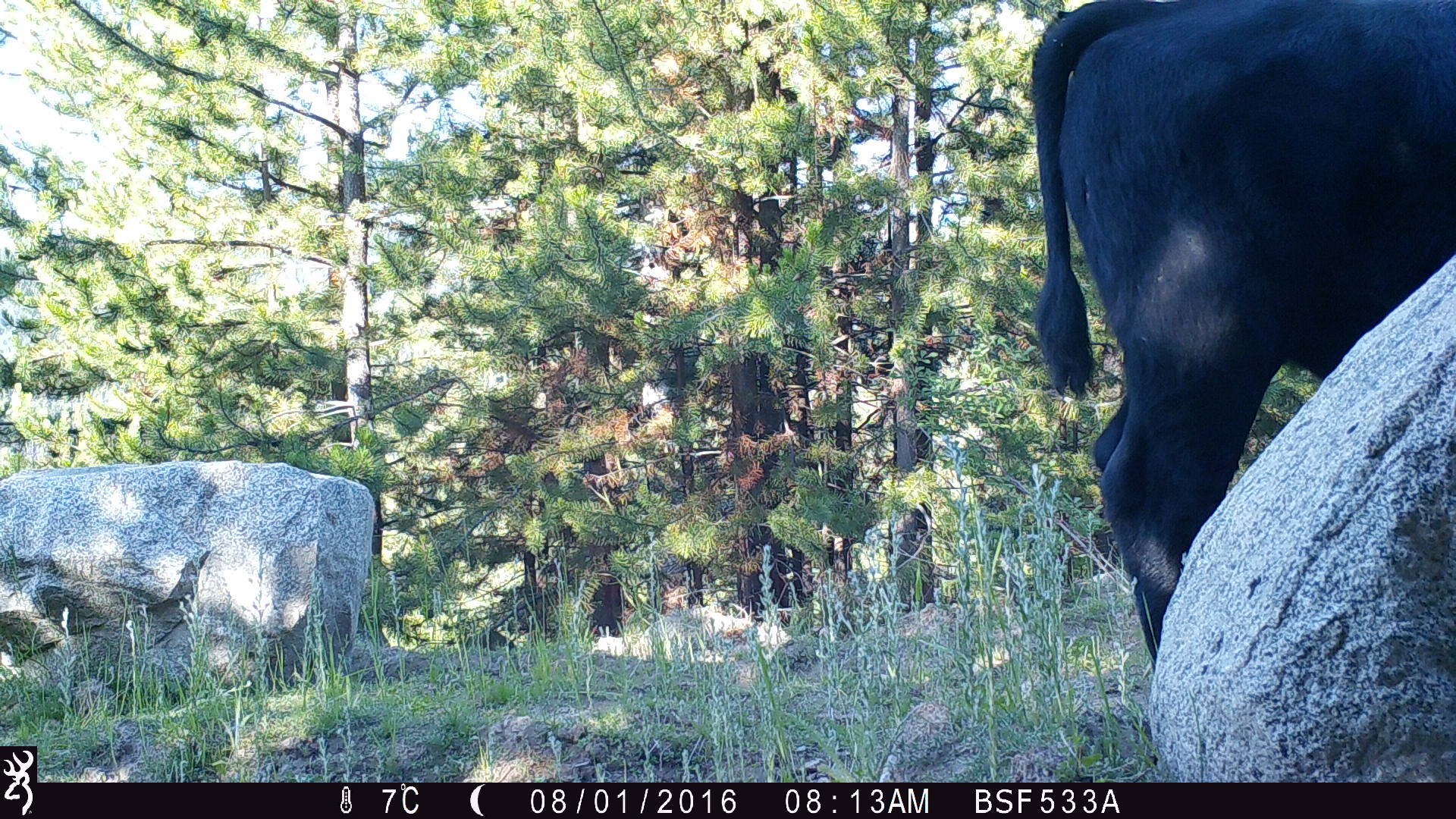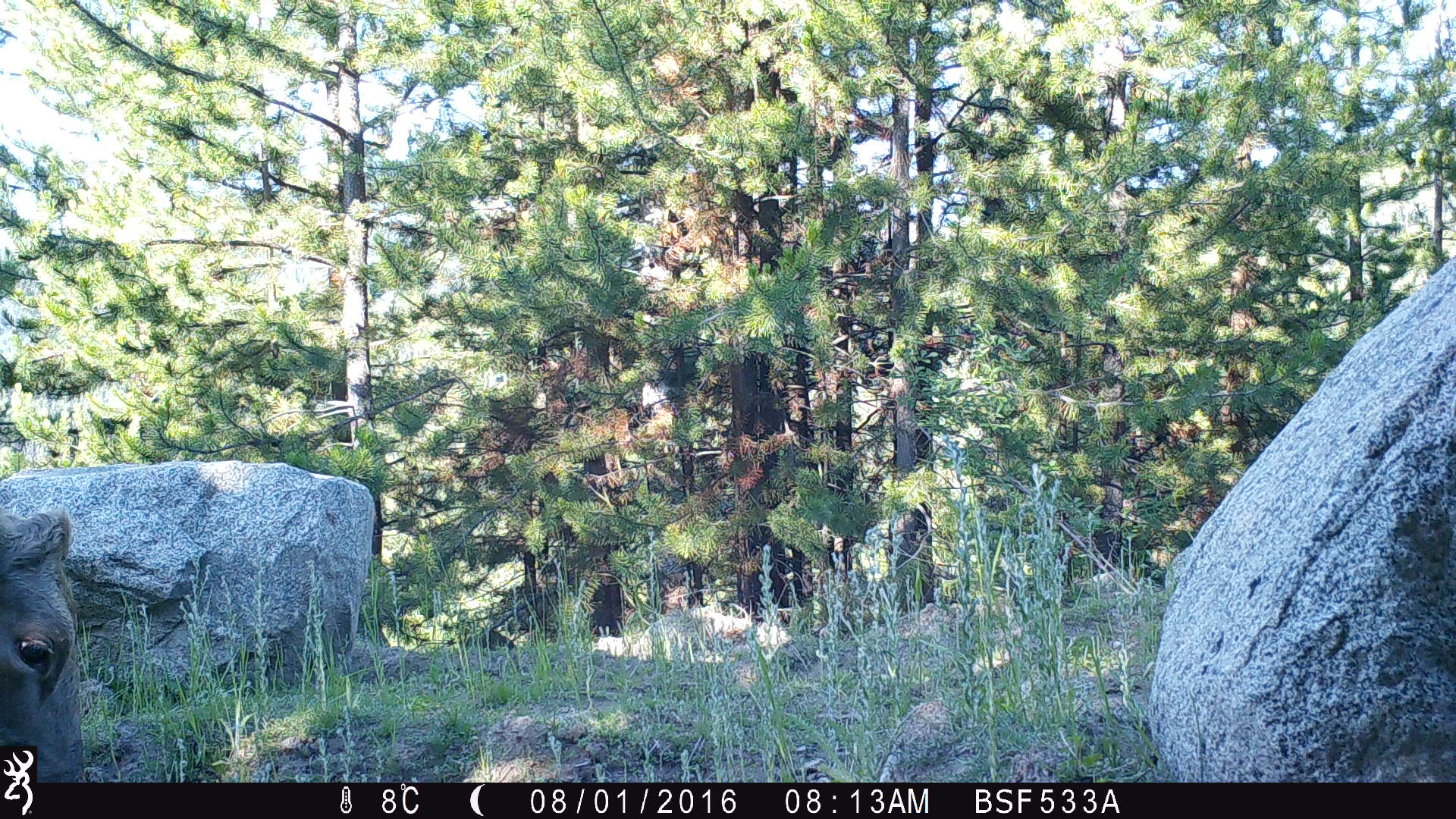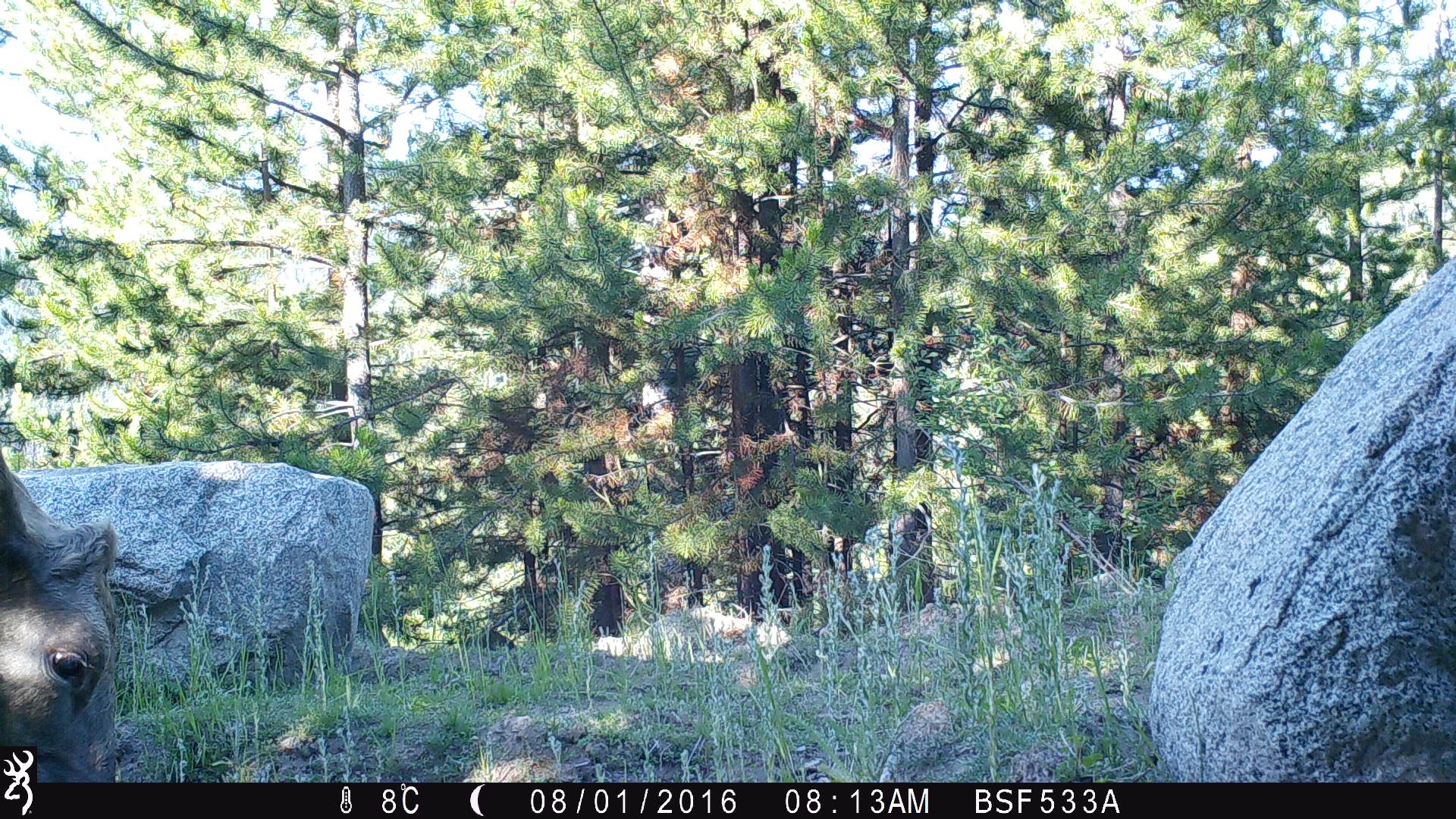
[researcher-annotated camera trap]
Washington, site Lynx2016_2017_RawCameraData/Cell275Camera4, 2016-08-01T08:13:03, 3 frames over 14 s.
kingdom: Animalia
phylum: Chordata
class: Mammalia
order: Artiodactyla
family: Bovidae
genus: Bos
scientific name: Bos taurus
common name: domestic cattle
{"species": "domestic cattle (Bos taurus)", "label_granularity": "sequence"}